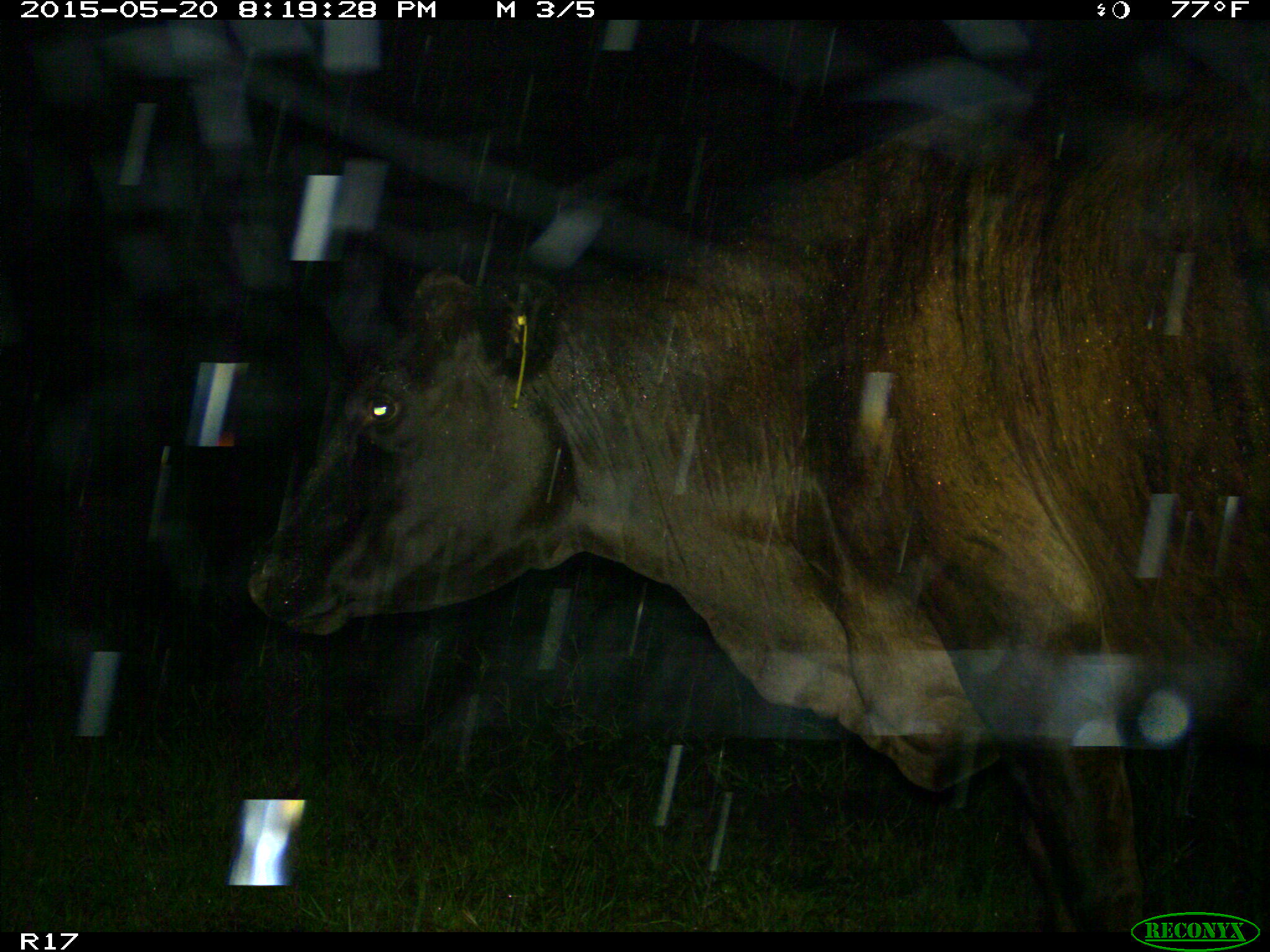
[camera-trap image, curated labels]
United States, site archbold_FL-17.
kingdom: Animalia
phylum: Chordata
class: Mammalia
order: Artiodactyla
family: Bovidae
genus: Bos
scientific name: Bos taurus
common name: domestic cow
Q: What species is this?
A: Bos taurus (domestic cow).